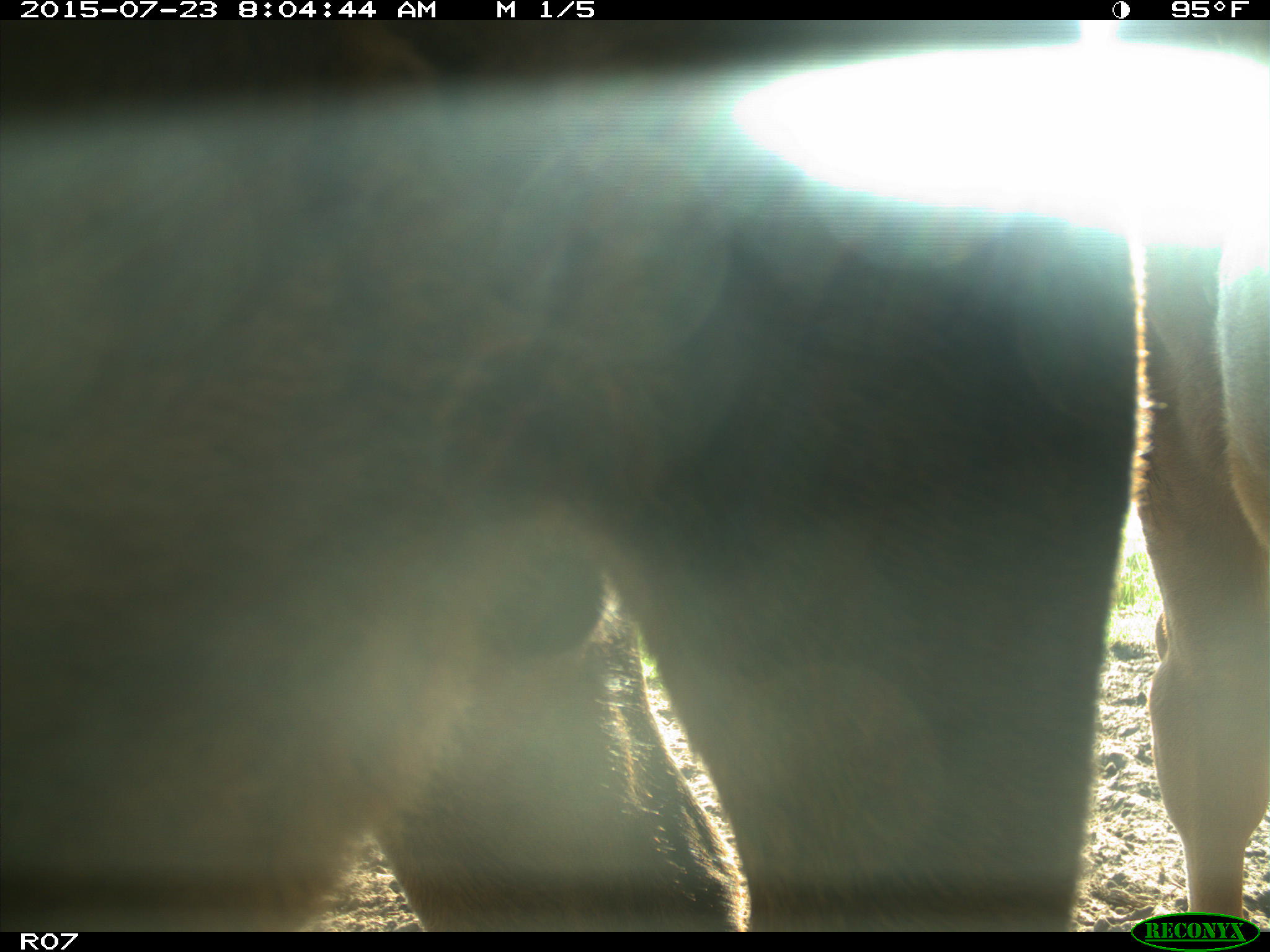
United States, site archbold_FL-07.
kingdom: Animalia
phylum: Chordata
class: Mammalia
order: Artiodactyla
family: Bovidae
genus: Bos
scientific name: Bos taurus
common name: domestic cow